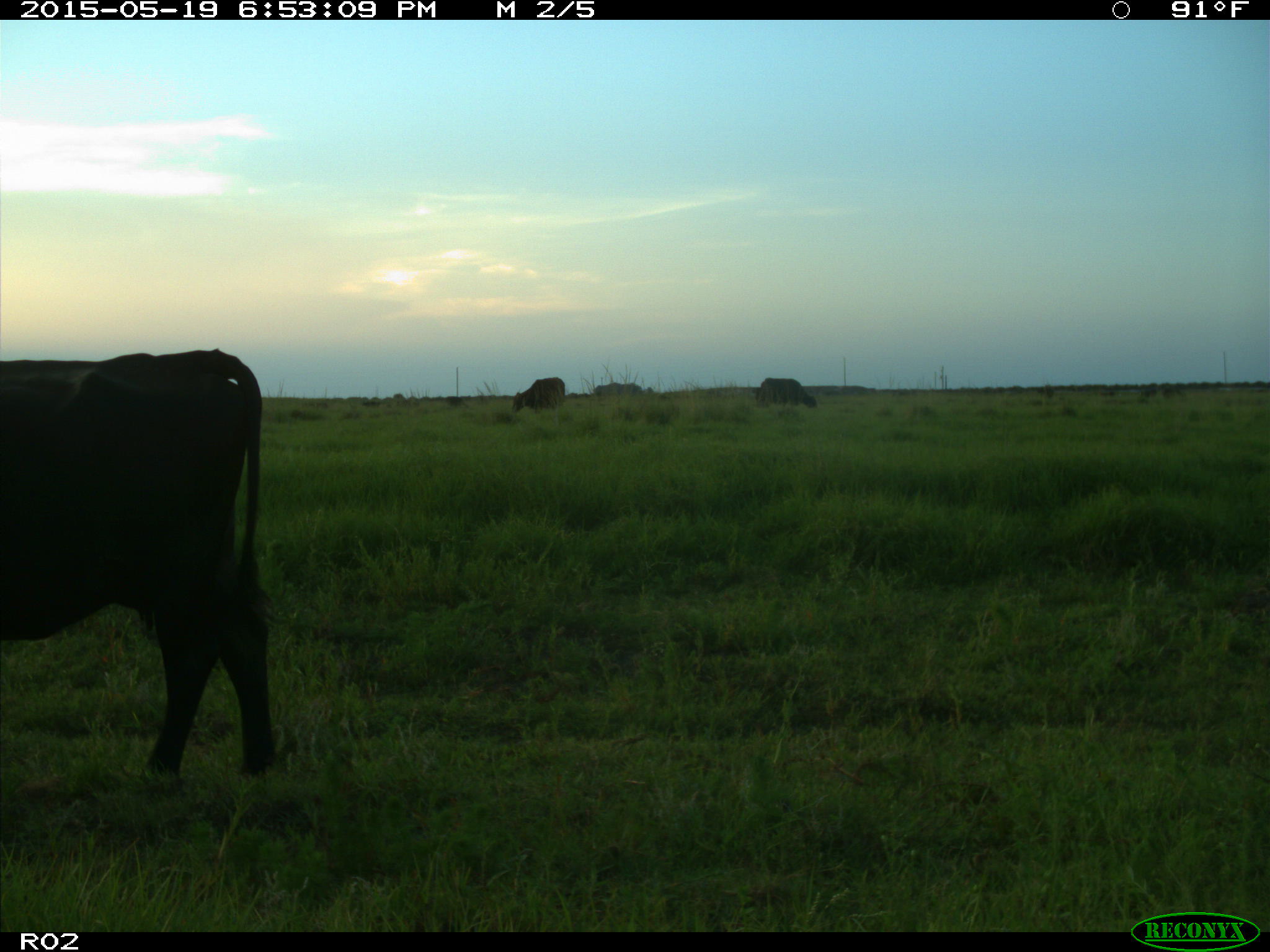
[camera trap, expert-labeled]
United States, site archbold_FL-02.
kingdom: Animalia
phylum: Chordata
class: Mammalia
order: Artiodactyla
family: Bovidae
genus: Bos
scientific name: Bos taurus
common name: domestic cow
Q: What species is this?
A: Bos taurus (domestic cow).